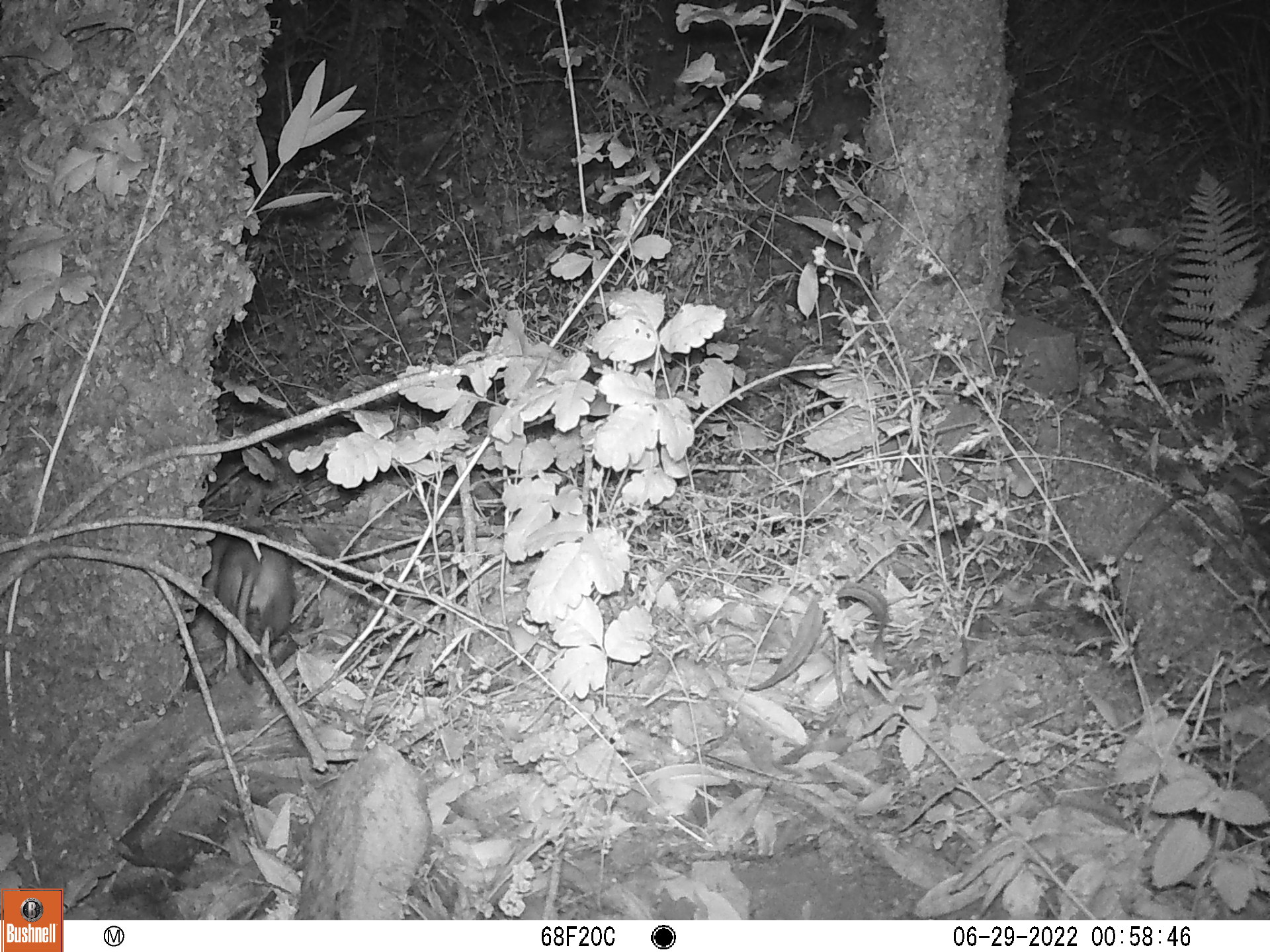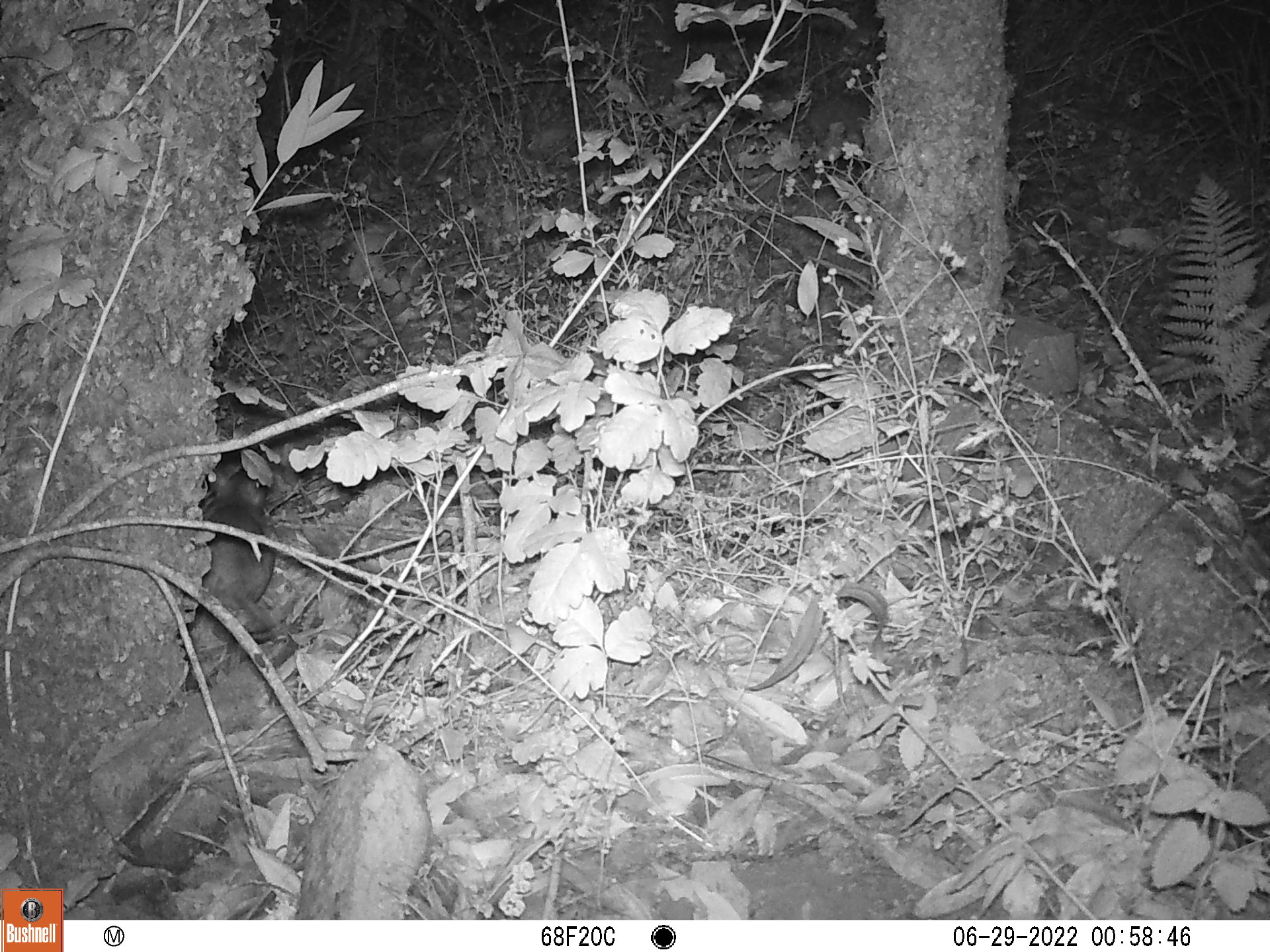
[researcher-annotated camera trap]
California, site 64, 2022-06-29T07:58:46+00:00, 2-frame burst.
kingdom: Animalia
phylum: Chordata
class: Mammalia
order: Rodentia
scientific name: Rodentia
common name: mouse or rat